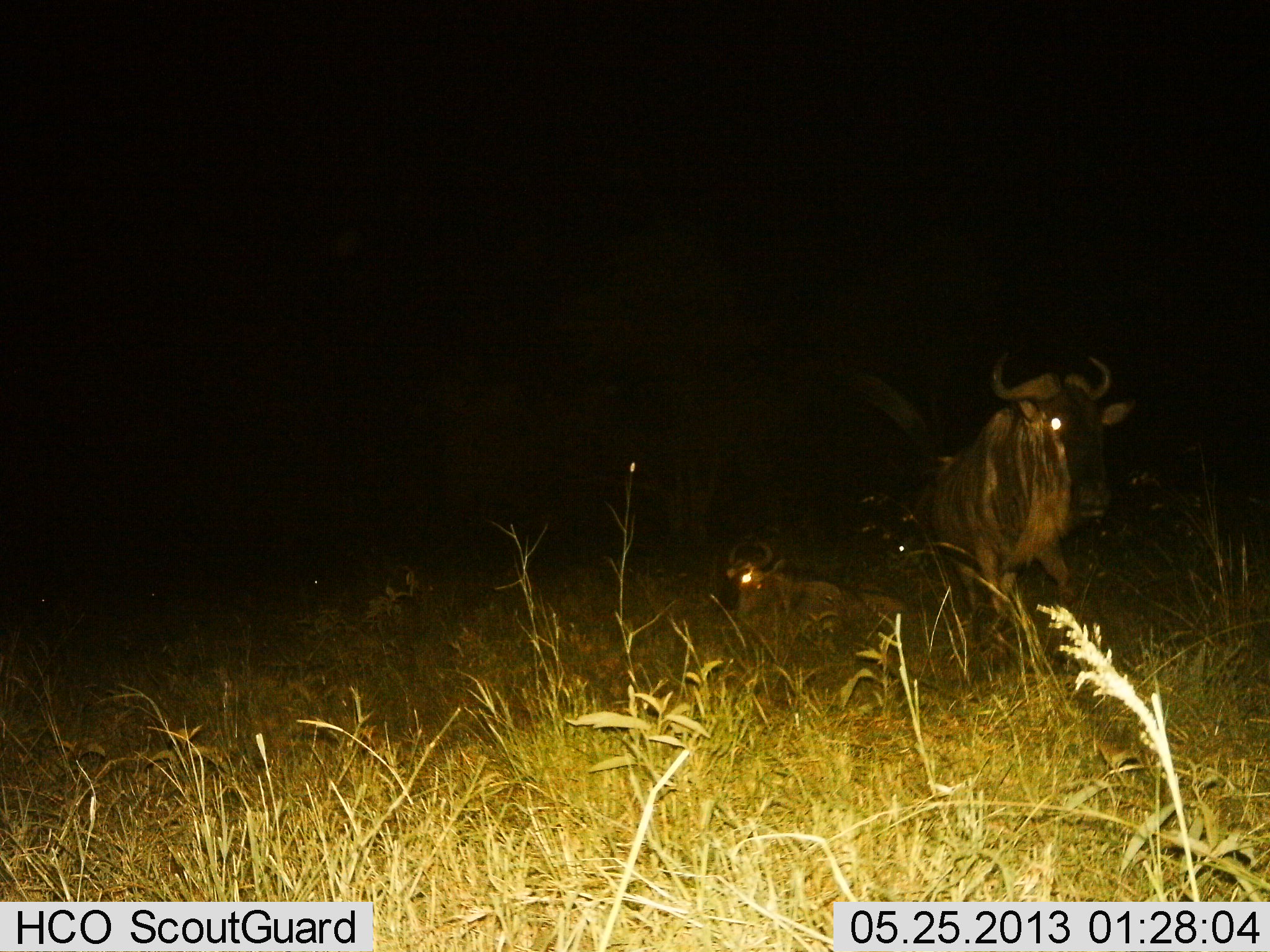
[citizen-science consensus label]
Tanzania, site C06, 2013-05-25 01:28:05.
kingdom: Animalia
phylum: Chordata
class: Mammalia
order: Artiodactyla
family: Bovidae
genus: Connochaetes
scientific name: Connochaetes taurinus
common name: blue wildebeest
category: wildebeest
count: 2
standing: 73%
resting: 83%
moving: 30%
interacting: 0%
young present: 3%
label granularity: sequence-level